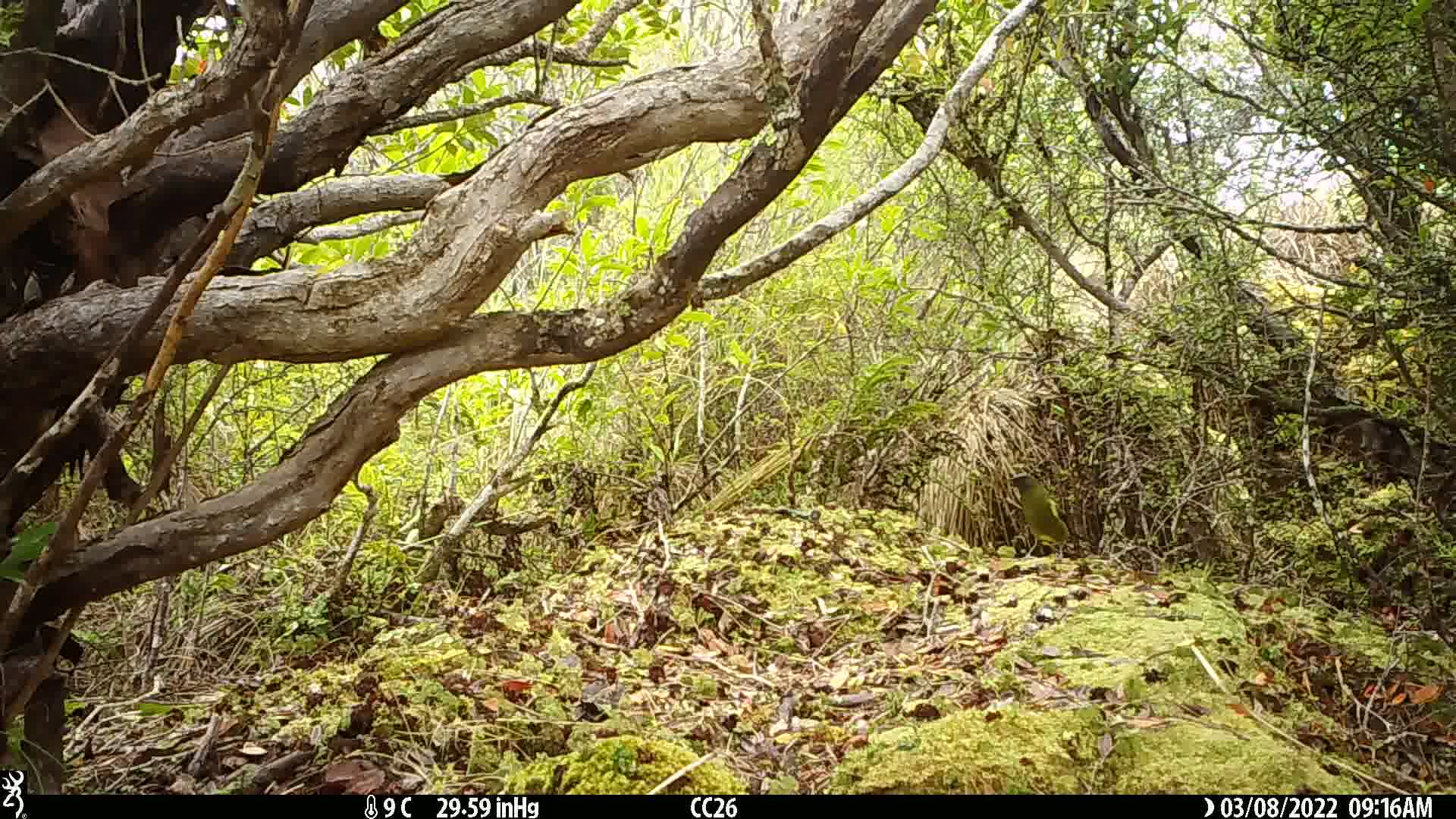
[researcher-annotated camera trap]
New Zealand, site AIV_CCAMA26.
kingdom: Animalia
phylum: Chordata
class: Aves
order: Passeriformes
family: Meliphagidae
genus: Anthornis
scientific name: Anthornis melanura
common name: new zealand bellbird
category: bellbird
Bellbird (new zealand bellbird) (Anthornis melanura).